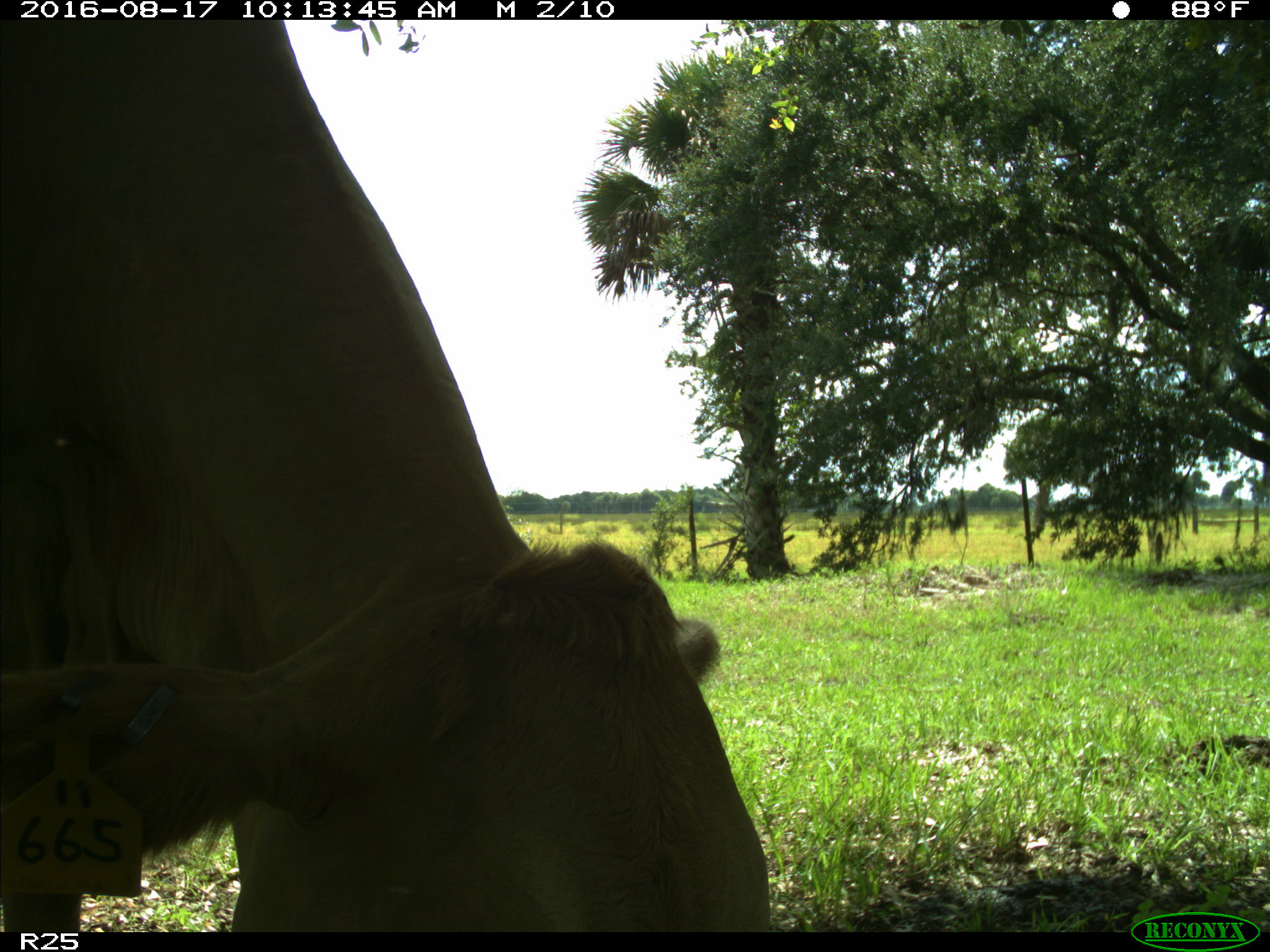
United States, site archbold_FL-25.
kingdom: Animalia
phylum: Chordata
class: Mammalia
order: Artiodactyla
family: Bovidae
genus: Bos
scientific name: Bos taurus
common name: domestic cow